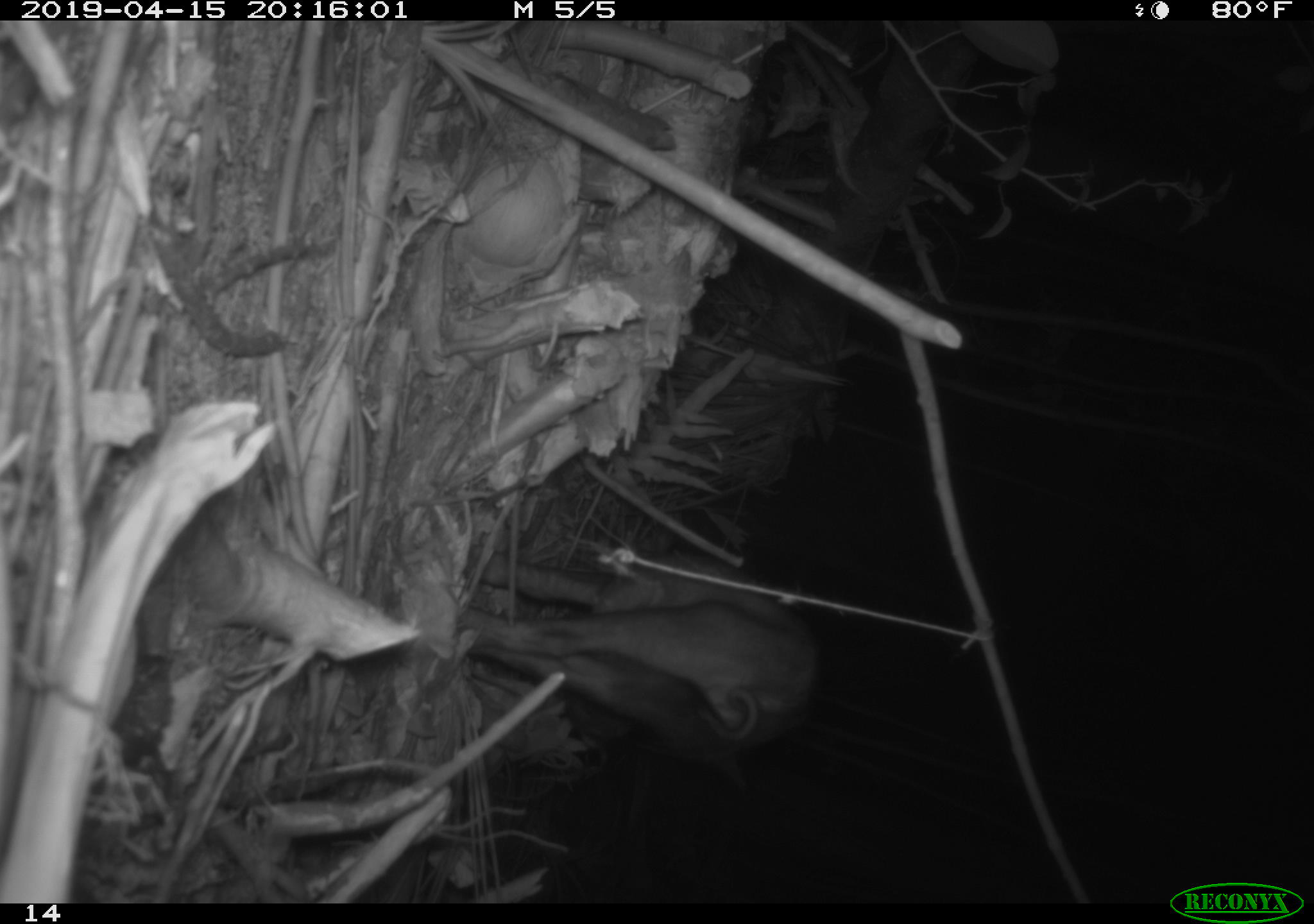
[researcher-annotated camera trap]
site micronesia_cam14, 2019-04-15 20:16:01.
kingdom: Animalia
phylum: Chordata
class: Mammalia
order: Artiodactyla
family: Suidae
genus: Sus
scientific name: Sus scrofa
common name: pig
Pig (Sus scrofa).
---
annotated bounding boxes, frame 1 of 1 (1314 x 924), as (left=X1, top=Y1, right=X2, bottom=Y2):
pig: (left=489, top=550, right=821, bottom=766)